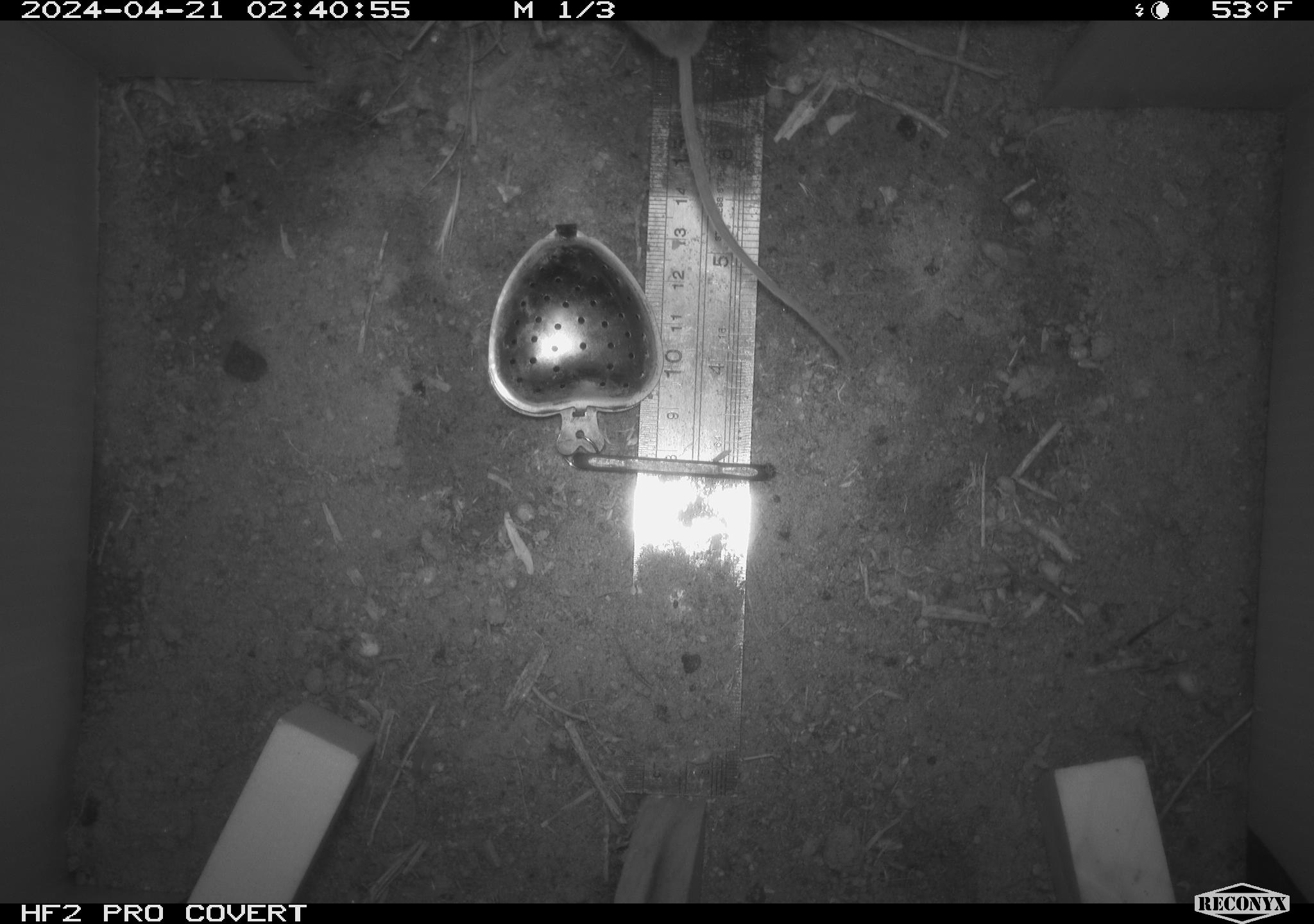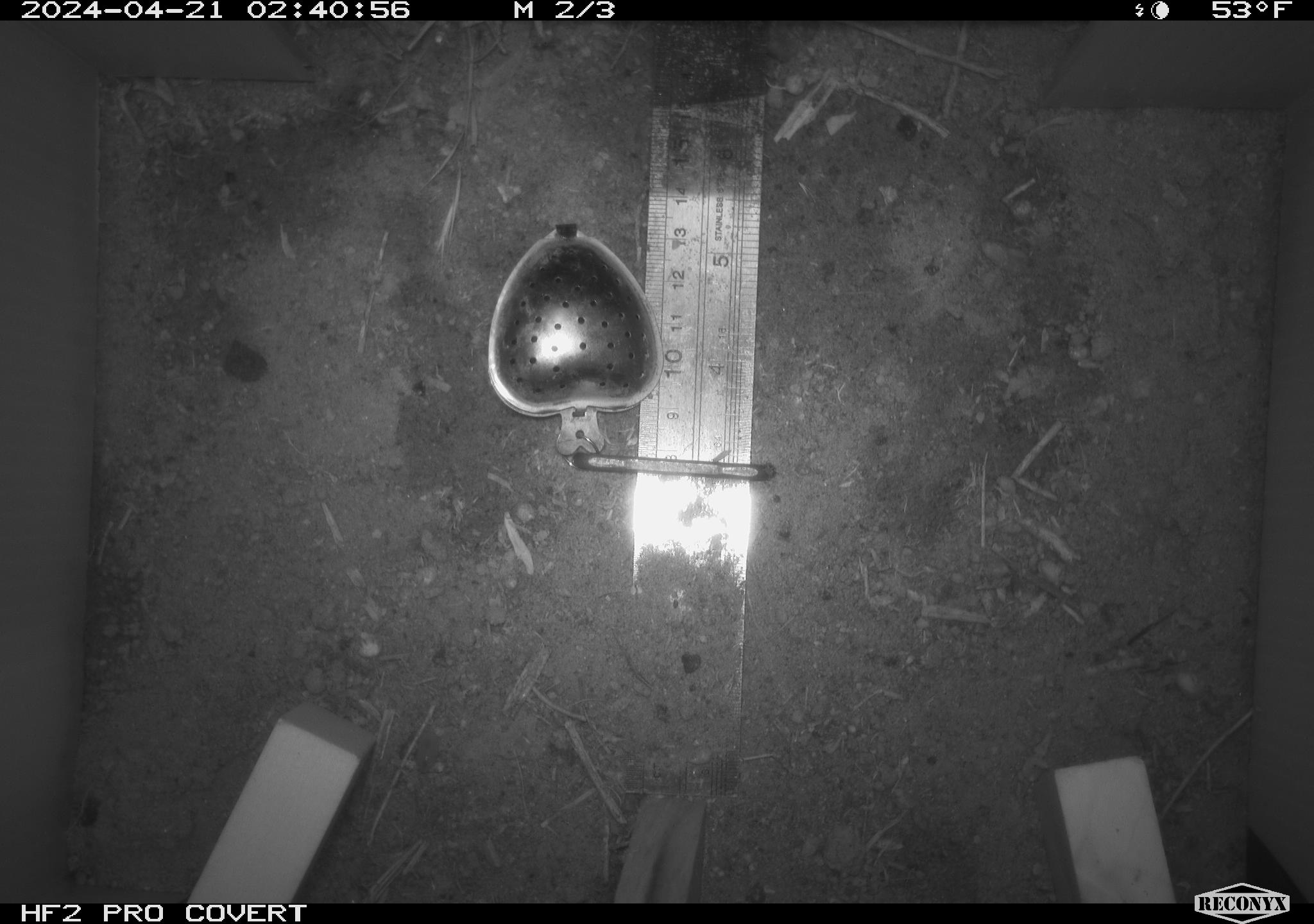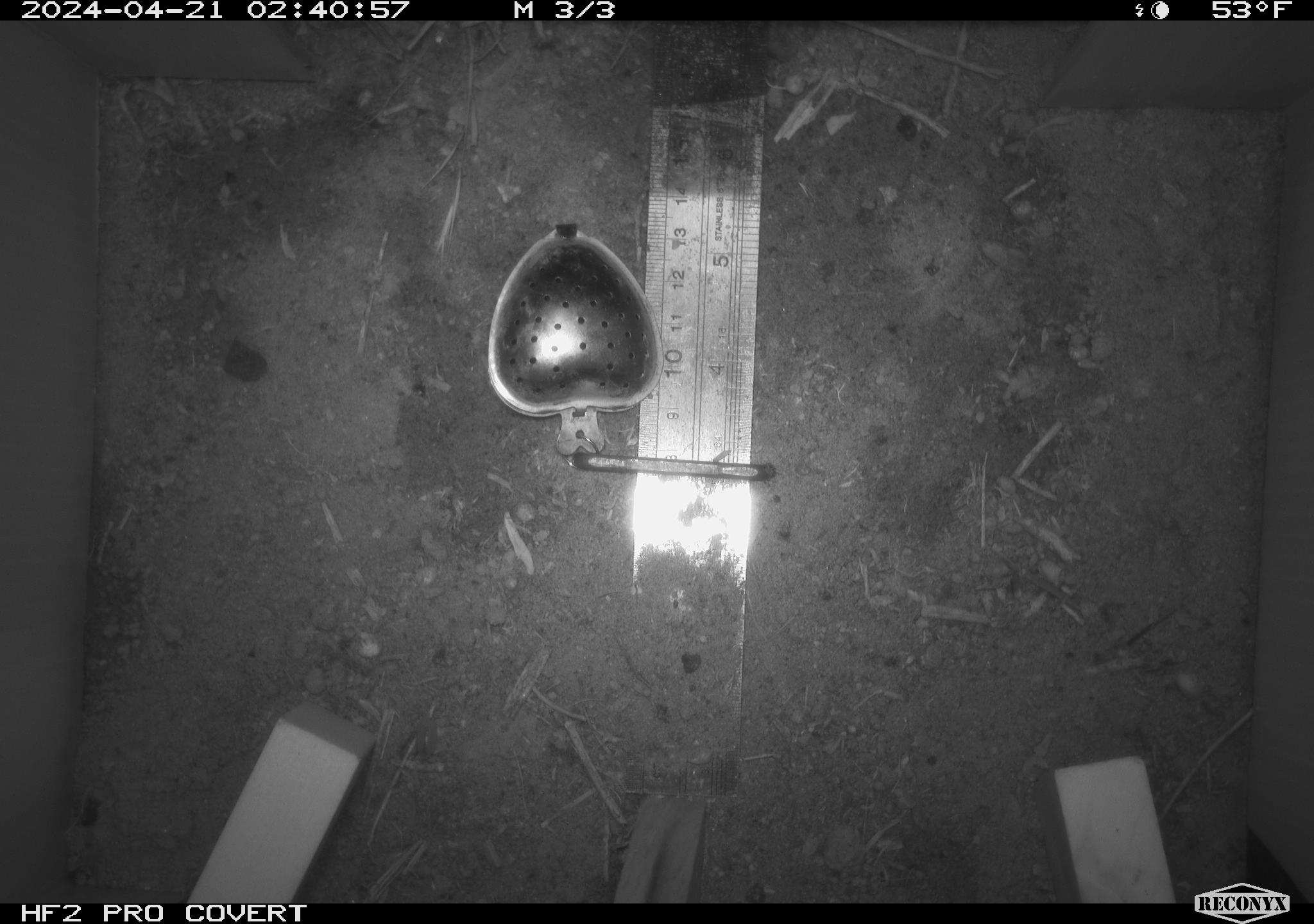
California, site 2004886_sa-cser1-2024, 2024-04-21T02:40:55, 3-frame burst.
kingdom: Animalia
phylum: Chordata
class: Mammalia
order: Rodentia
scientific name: Rodentia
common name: rodent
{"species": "rodent (Rodentia)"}